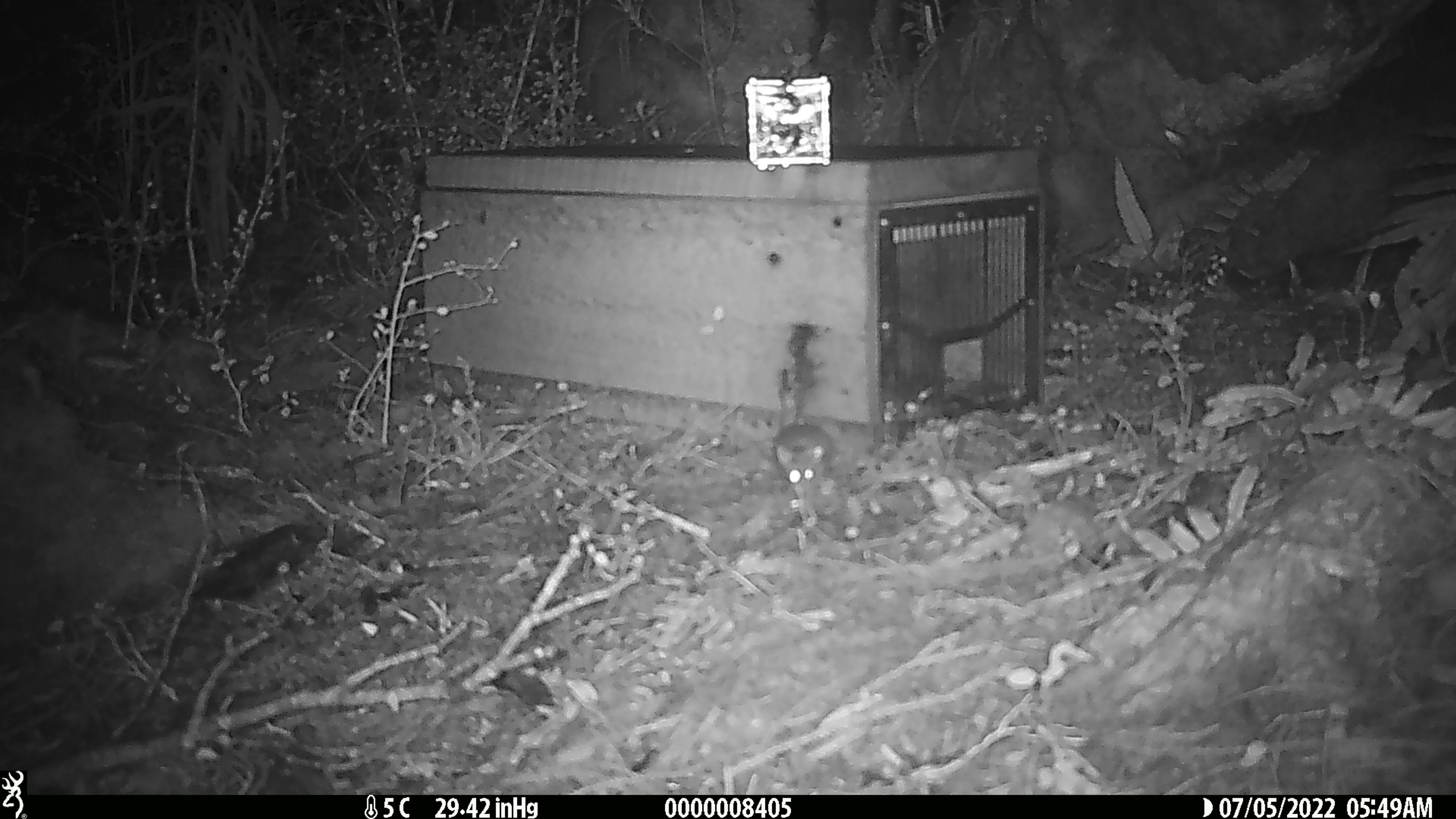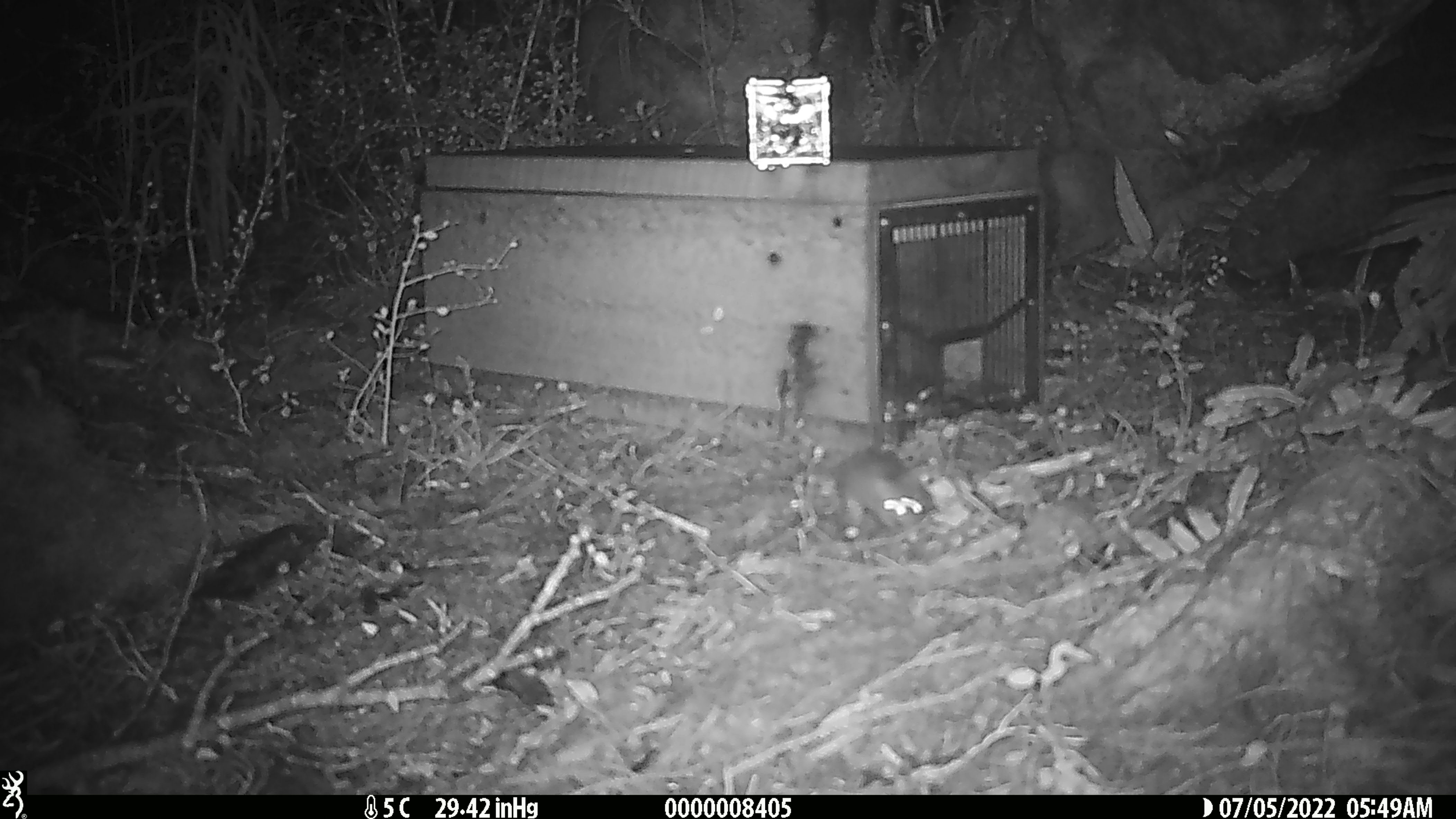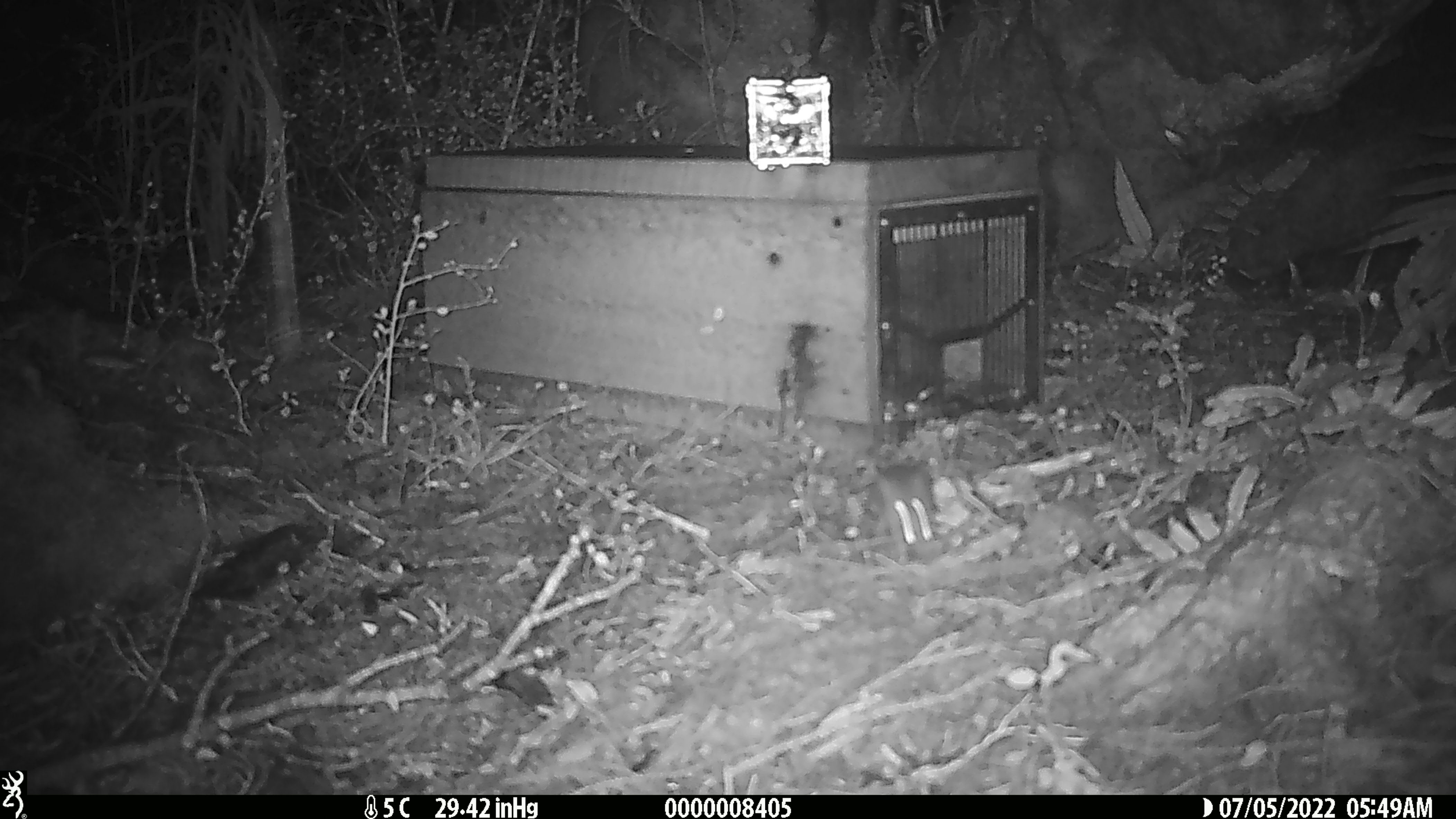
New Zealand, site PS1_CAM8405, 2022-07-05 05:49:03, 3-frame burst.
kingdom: Animalia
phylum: Chordata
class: Mammalia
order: Rodentia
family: Muridae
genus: Mus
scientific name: Mus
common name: mouse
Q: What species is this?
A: Mouse (Mus).